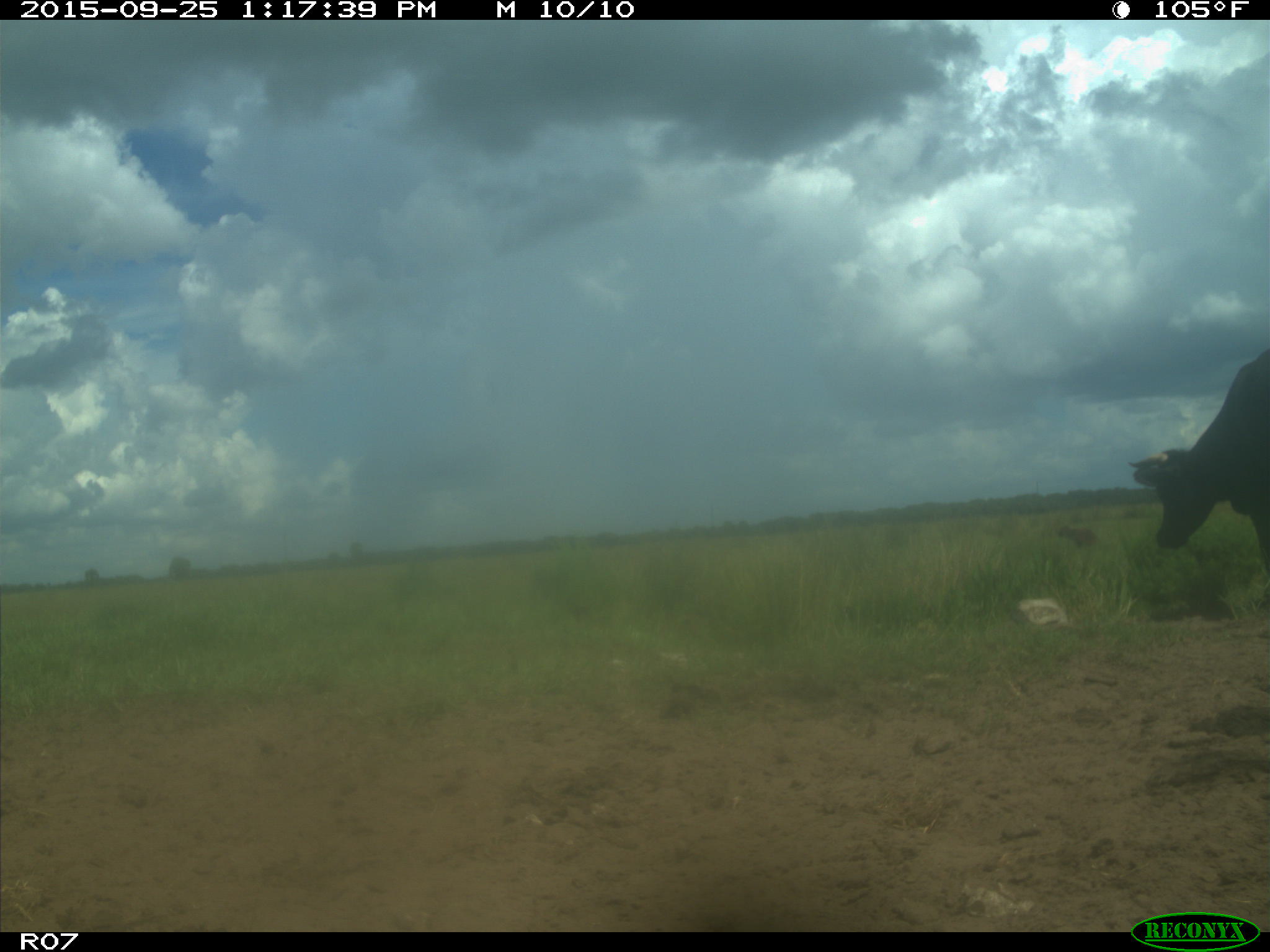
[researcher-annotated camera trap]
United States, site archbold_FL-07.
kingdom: Animalia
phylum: Chordata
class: Mammalia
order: Artiodactyla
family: Bovidae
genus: Bos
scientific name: Bos taurus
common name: domestic cow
Bos taurus (domestic cow).